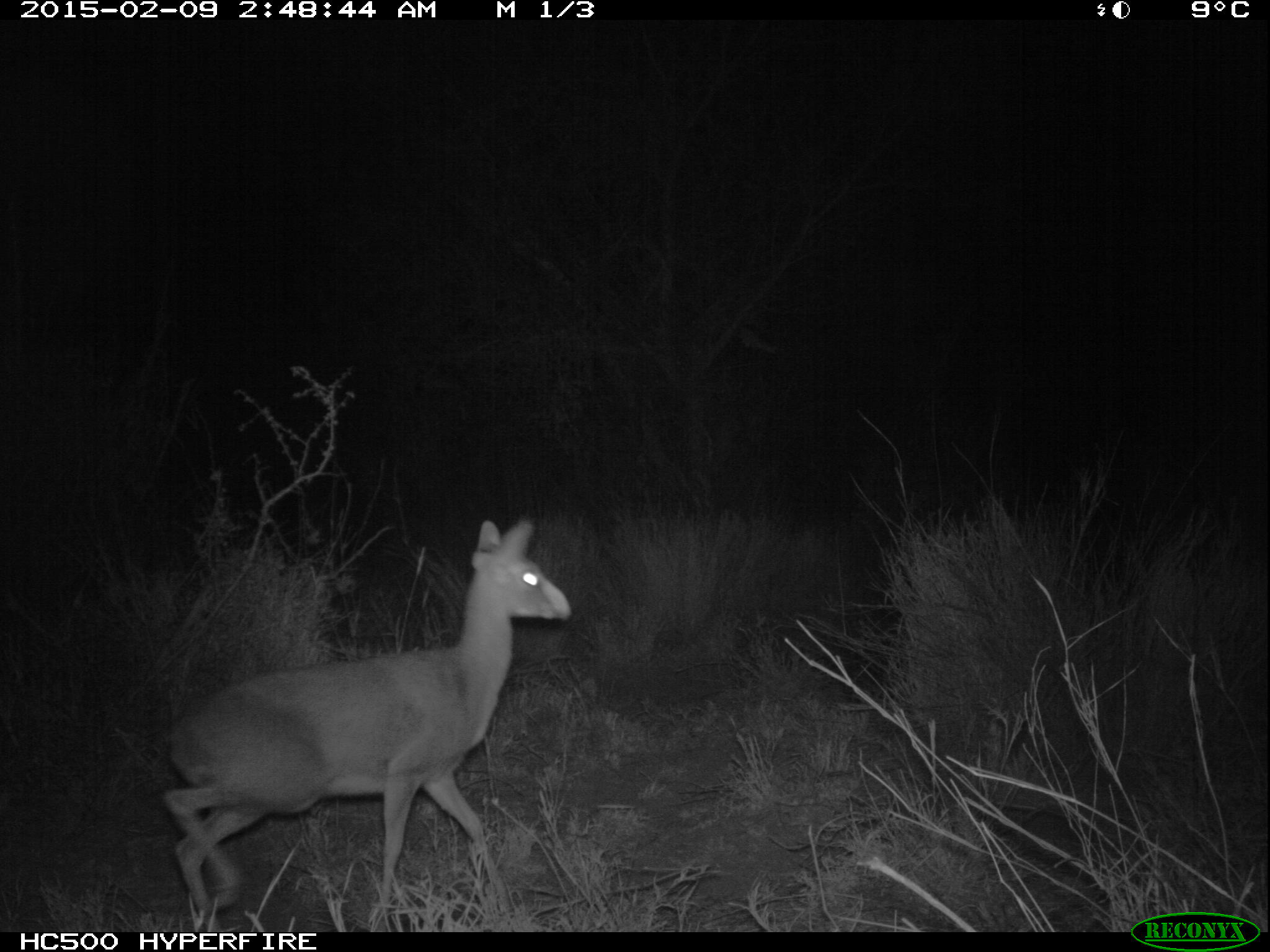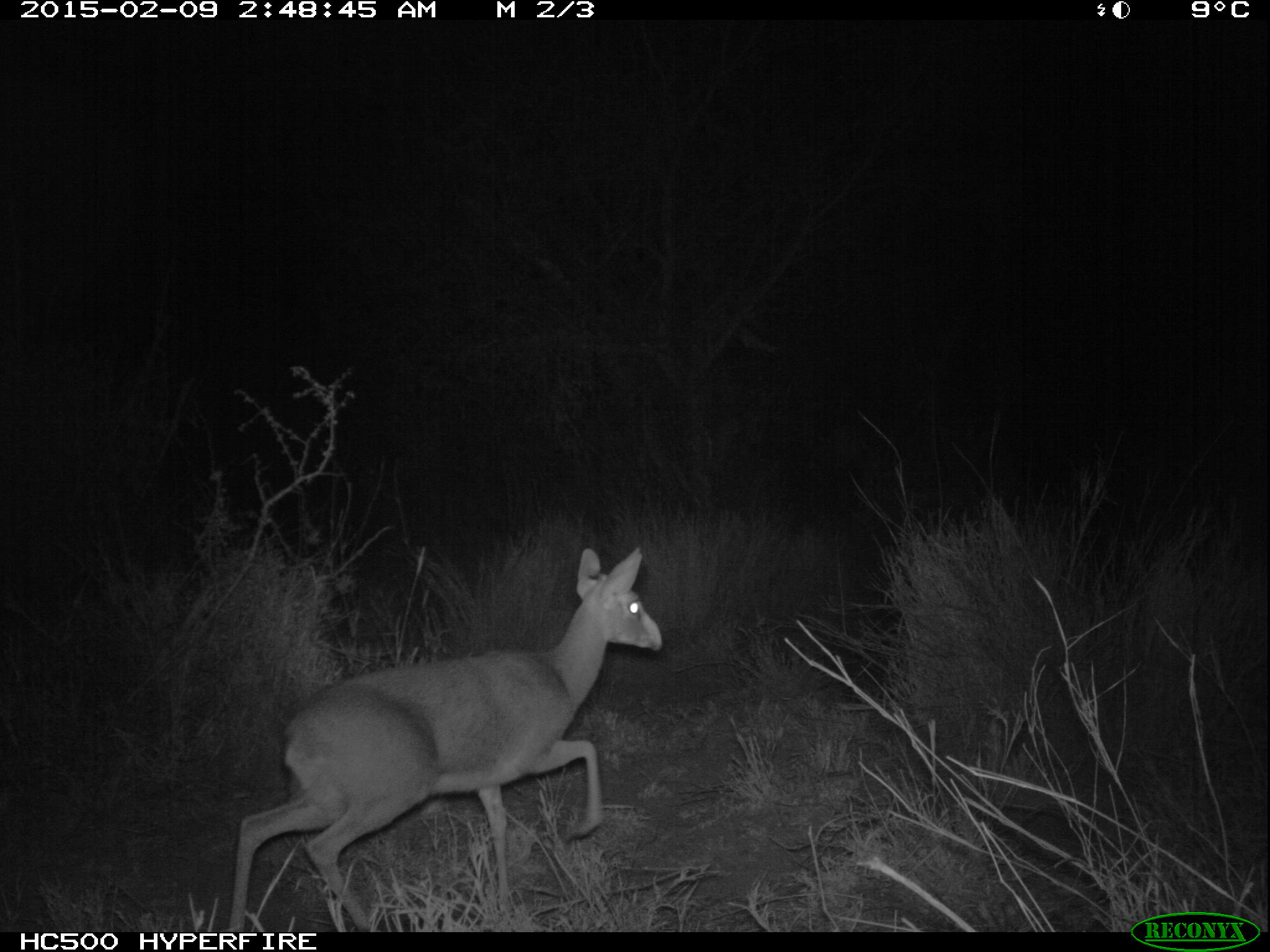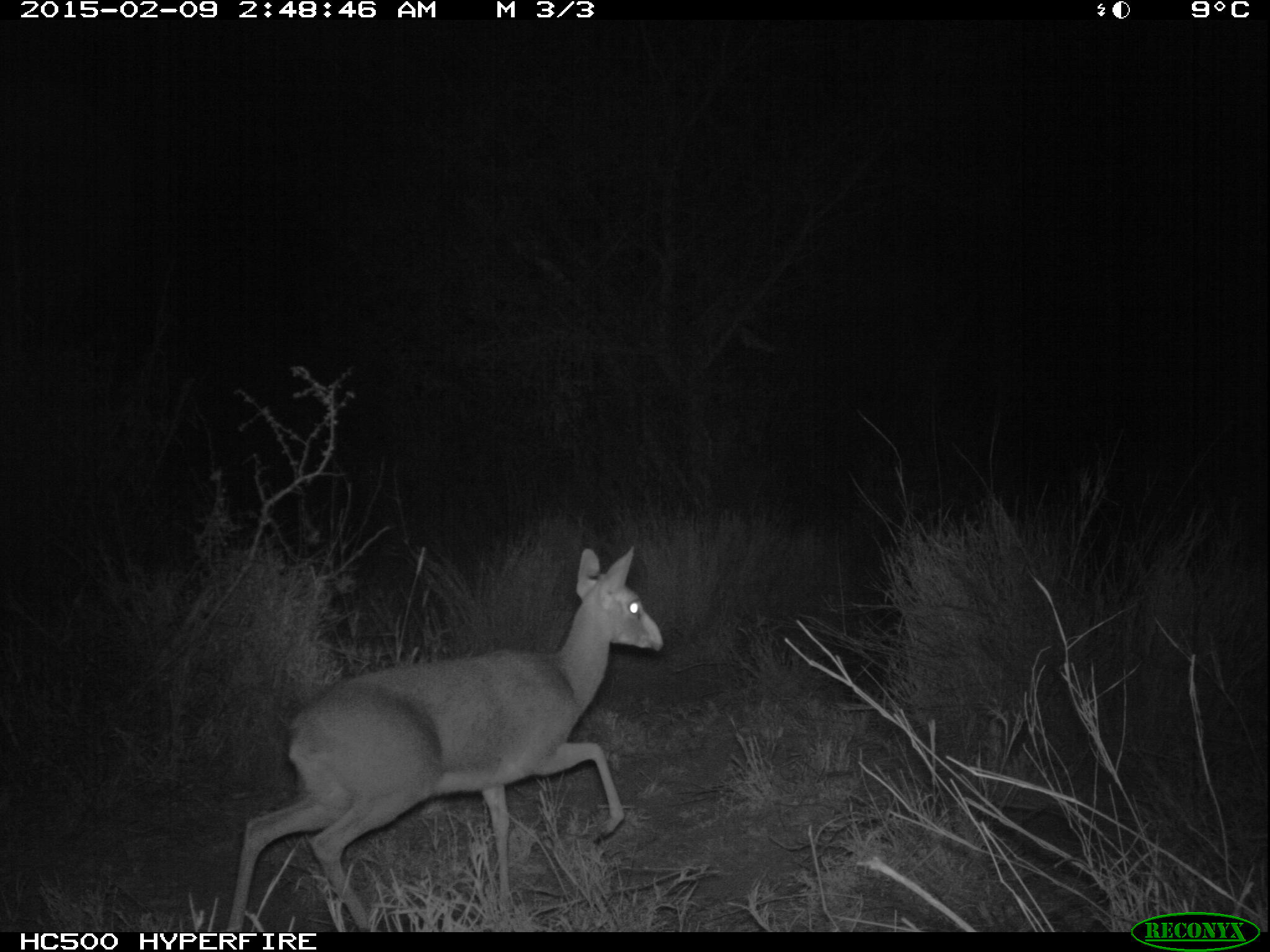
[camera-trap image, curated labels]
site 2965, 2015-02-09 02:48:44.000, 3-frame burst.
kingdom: Animalia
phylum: Chordata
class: Mammalia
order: Artiodactyla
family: Bovidae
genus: Madoqua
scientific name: Madoqua guentheri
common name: günther's dik-dik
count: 1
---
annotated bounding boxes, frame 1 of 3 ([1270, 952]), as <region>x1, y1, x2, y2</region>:
madoqua guentheri: <region>161, 514, 573, 931</region>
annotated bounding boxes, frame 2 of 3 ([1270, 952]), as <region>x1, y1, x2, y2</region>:
madoqua guentheri: <region>226, 544, 663, 931</region>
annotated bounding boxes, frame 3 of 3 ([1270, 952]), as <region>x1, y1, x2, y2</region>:
madoqua guentheri: <region>223, 544, 667, 932</region>